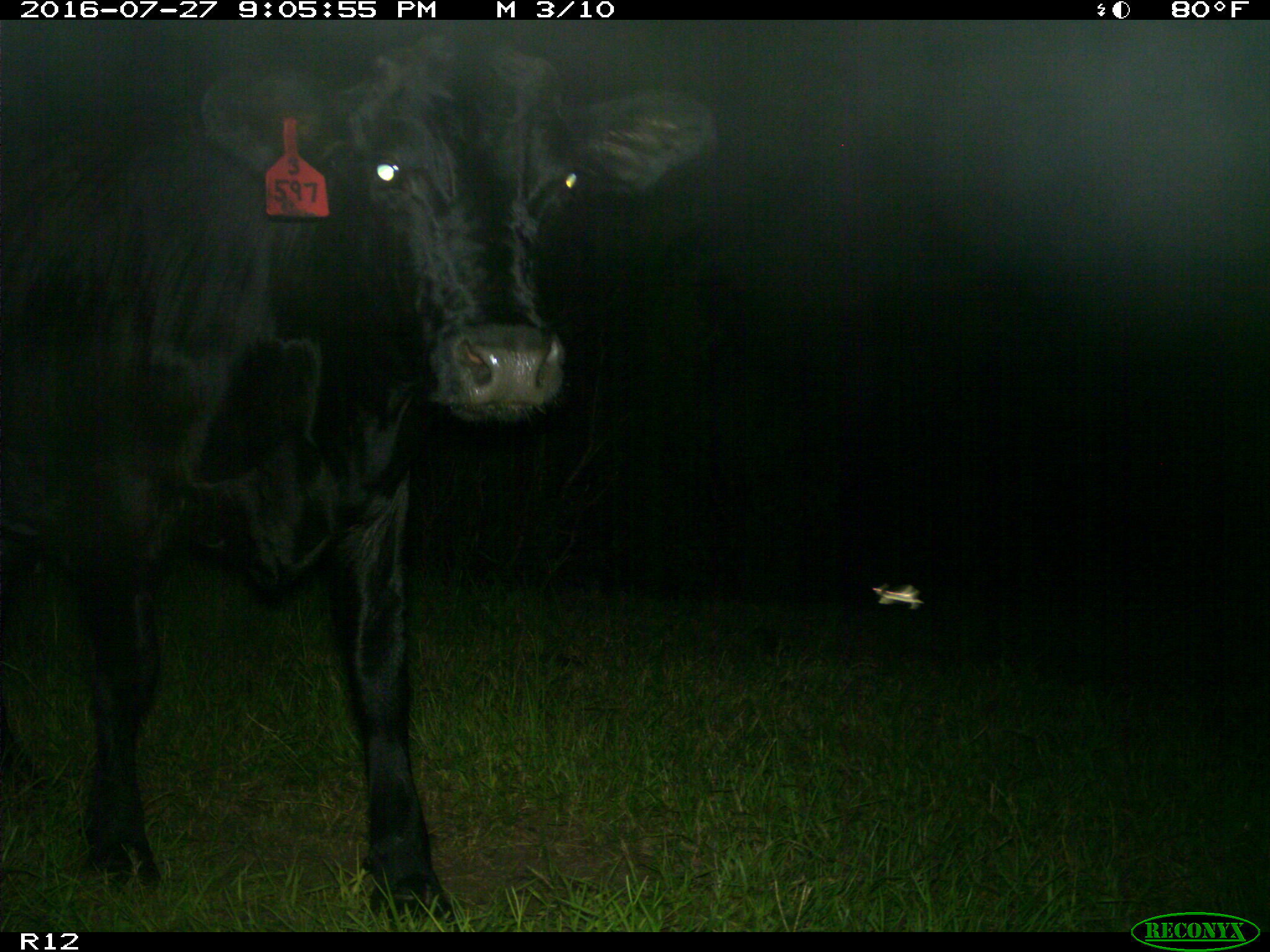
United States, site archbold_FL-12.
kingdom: Animalia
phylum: Chordata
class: Mammalia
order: Artiodactyla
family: Bovidae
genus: Bos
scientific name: Bos taurus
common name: domestic cow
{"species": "Bos taurus (domestic cow)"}